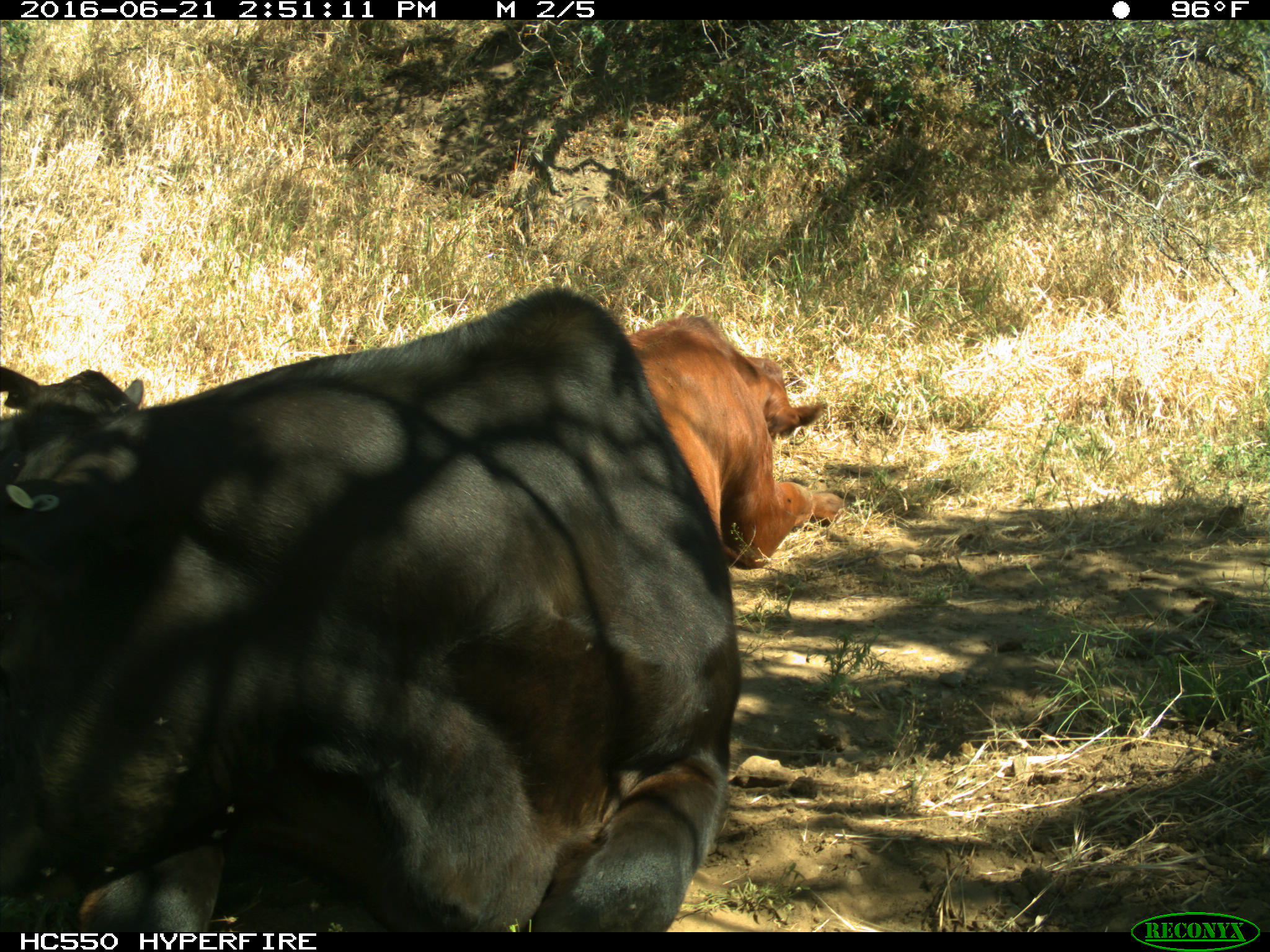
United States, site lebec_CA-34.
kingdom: Animalia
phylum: Chordata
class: Mammalia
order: Artiodactyla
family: Bovidae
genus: Bos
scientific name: Bos taurus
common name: domestic cow